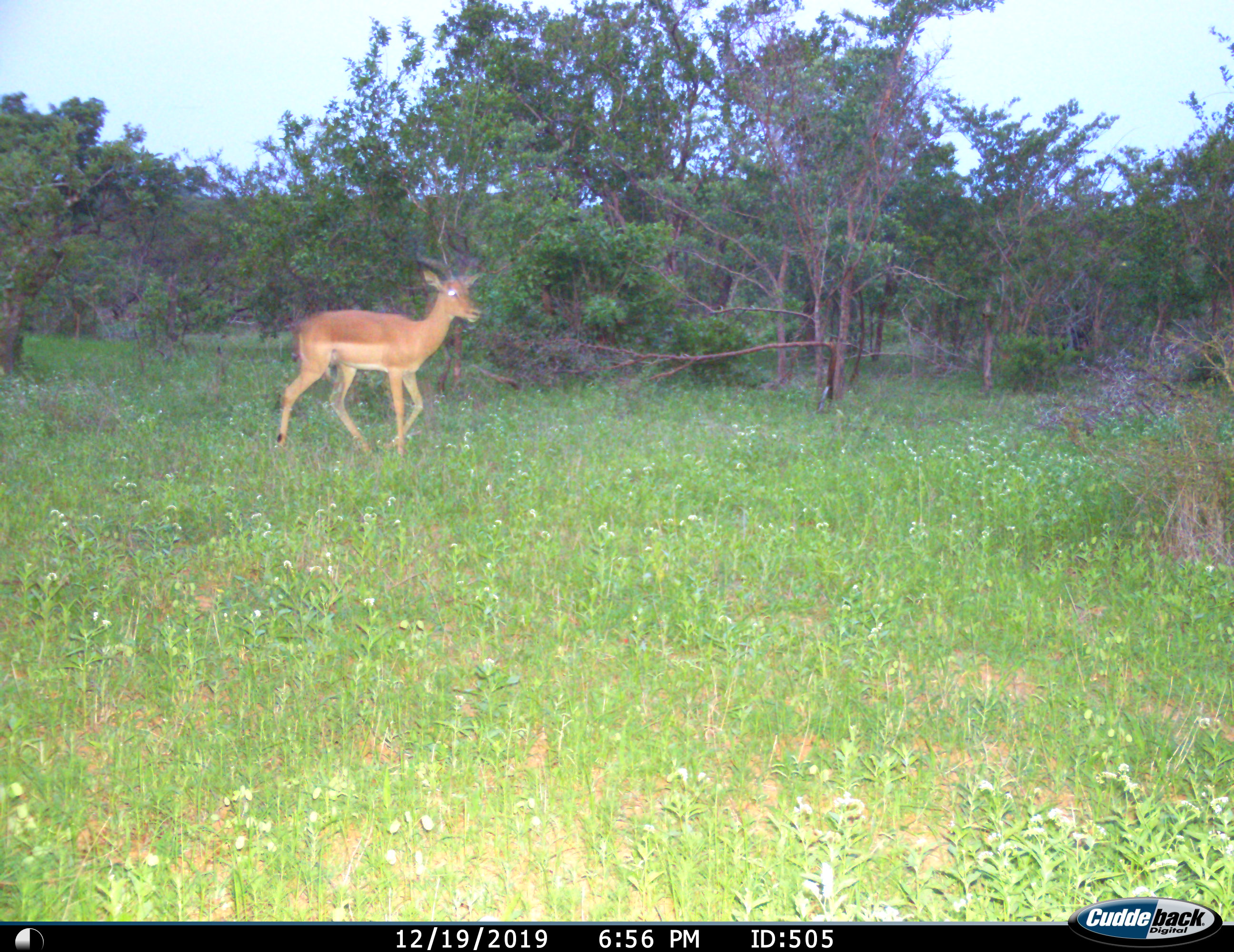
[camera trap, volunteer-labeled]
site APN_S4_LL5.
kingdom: Animalia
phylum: Chordata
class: Mammalia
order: Artiodactyla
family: Bovidae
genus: Aepyceros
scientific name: Aepyceros melampus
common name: impala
Impala (Aepyceros melampus), count 1. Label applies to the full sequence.